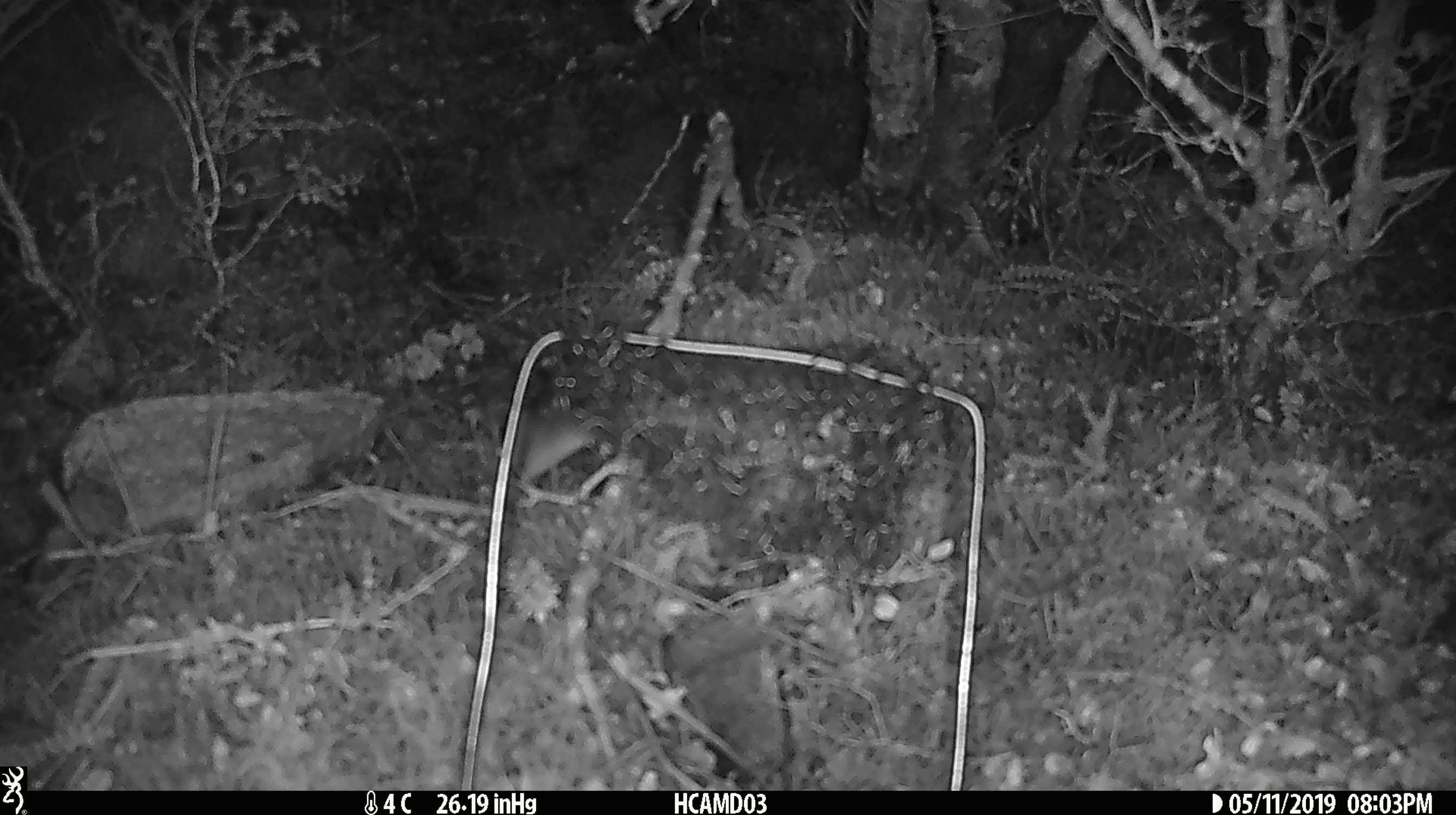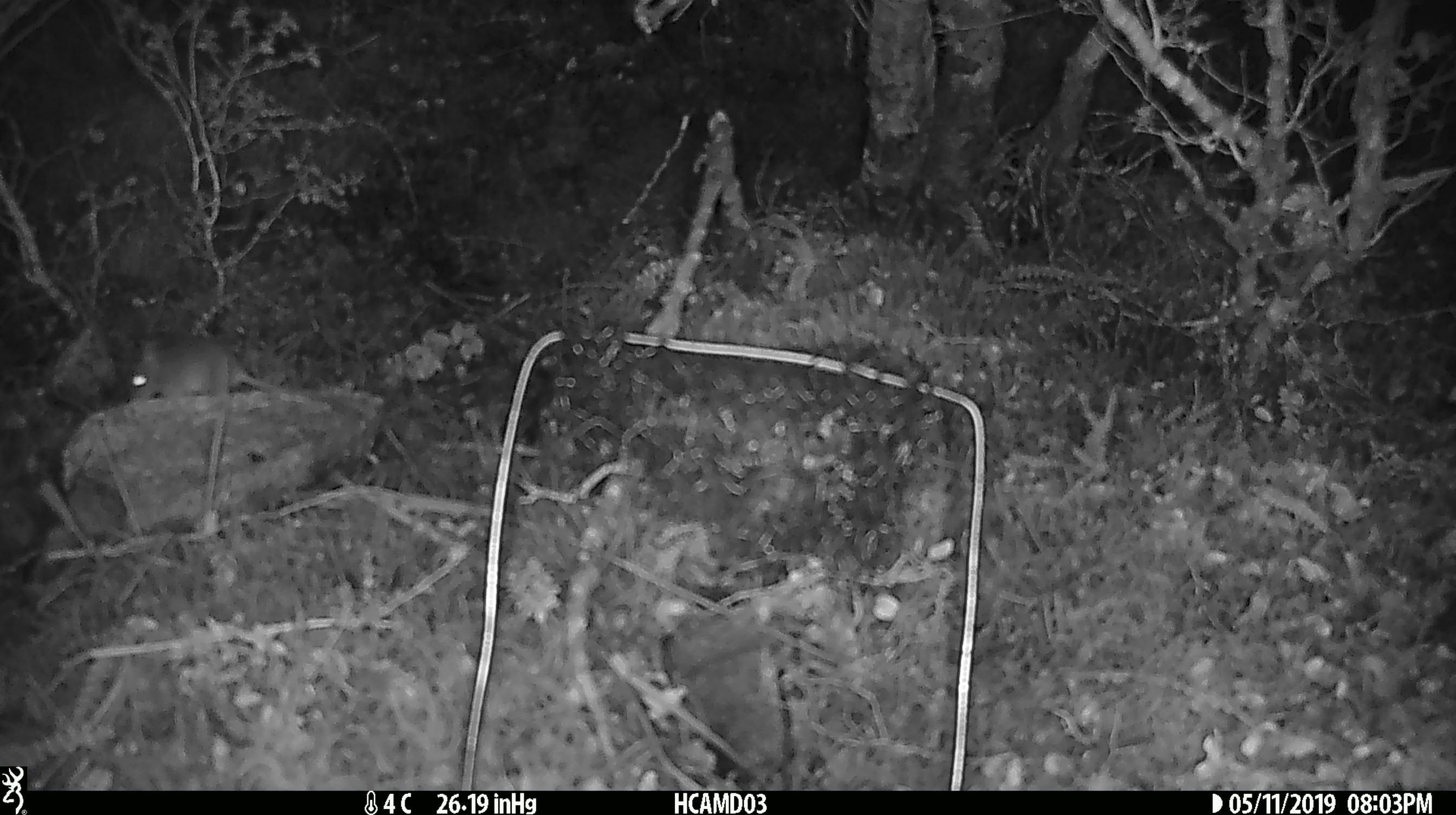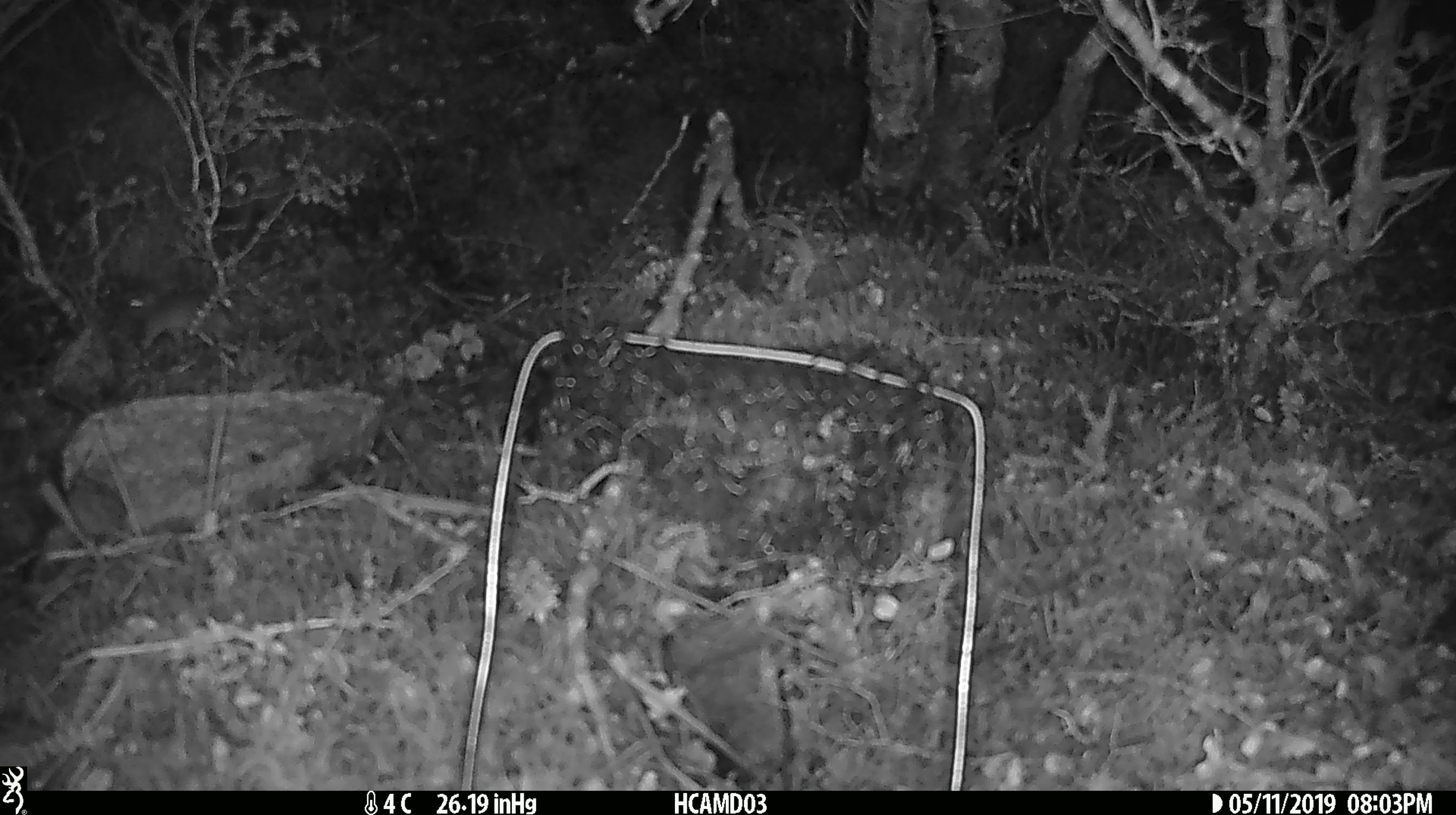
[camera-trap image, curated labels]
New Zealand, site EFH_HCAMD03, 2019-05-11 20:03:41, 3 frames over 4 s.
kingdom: Animalia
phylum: Chordata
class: Mammalia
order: Rodentia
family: Muridae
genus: Mus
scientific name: Mus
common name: mouse